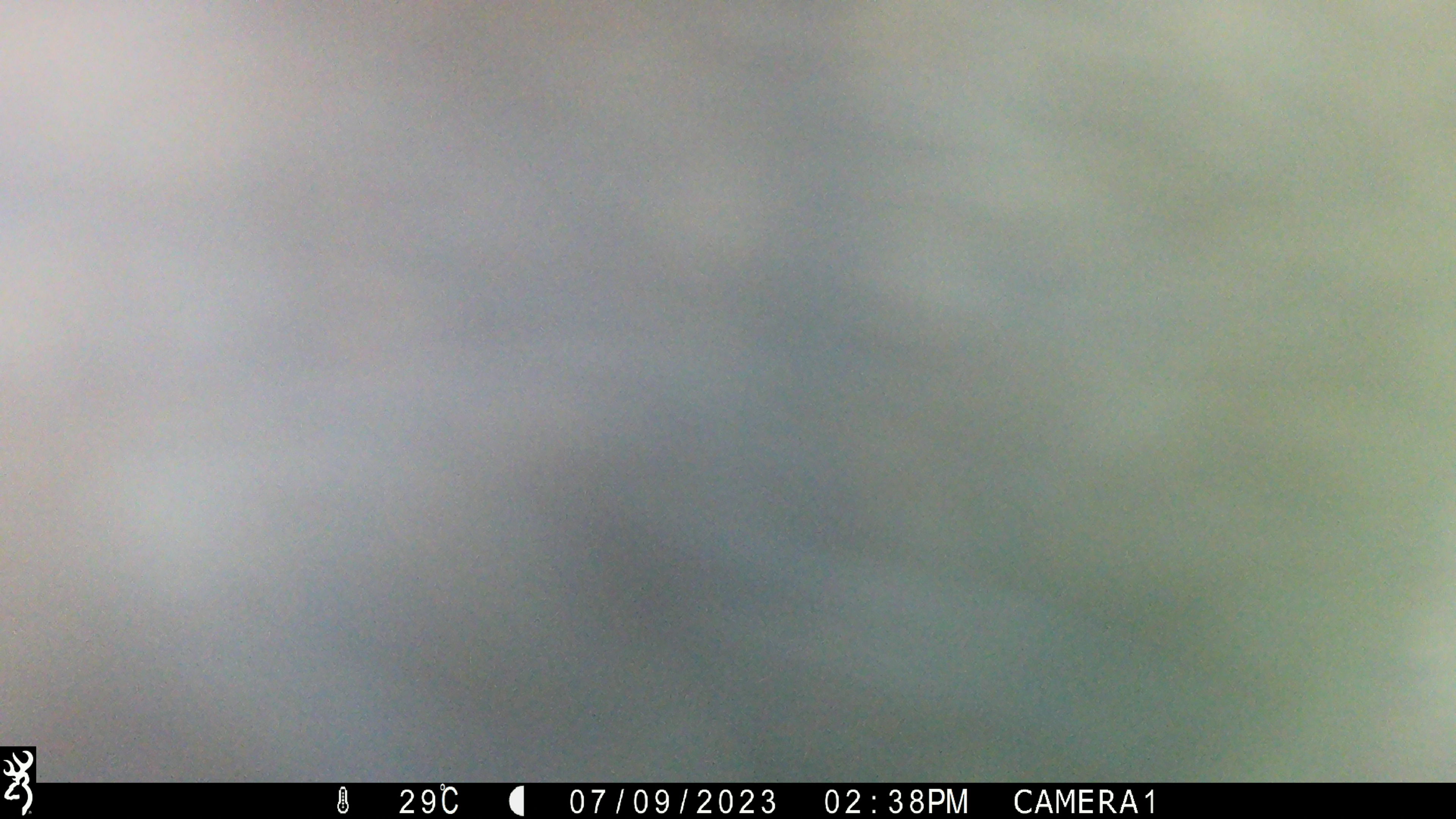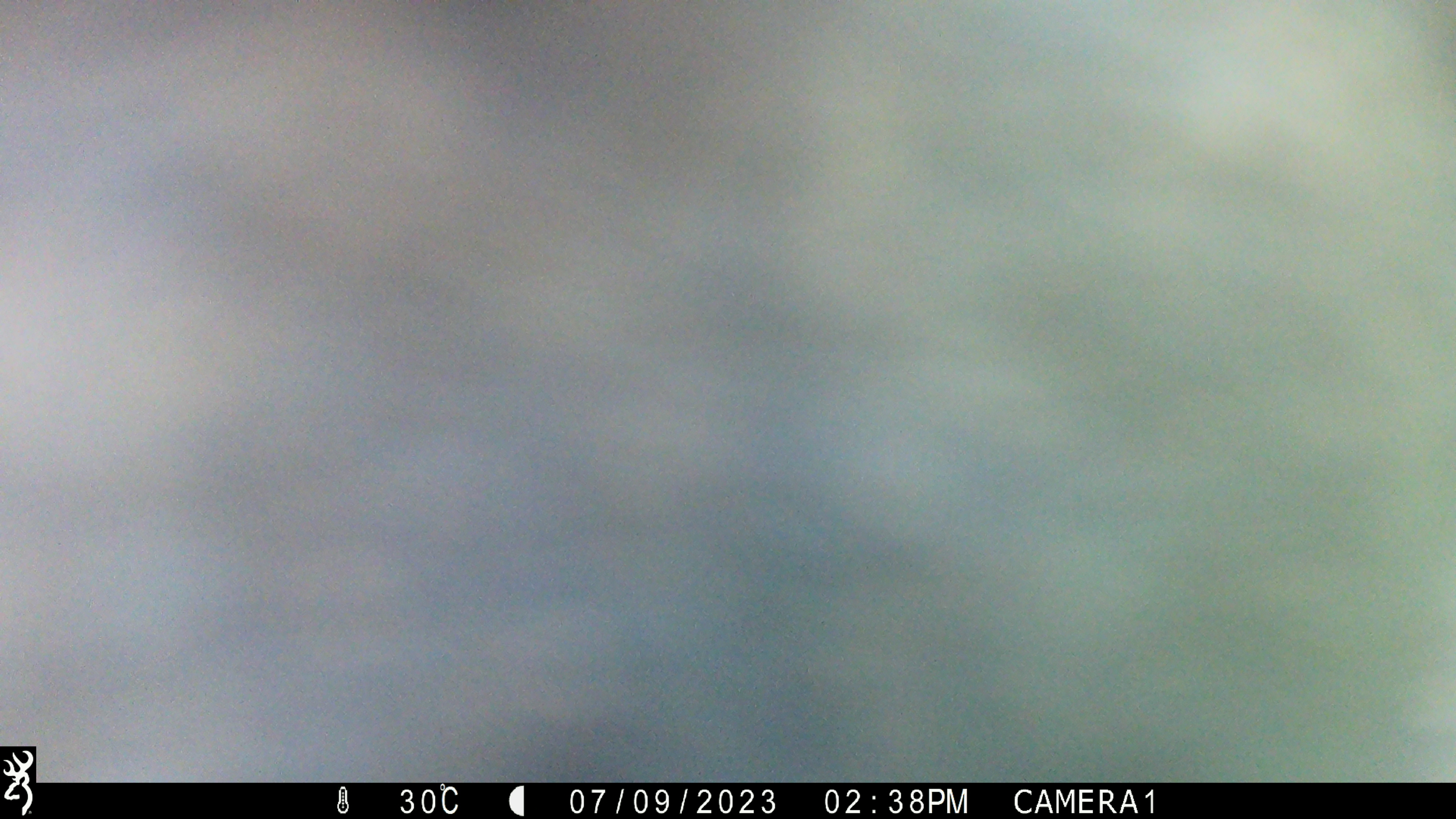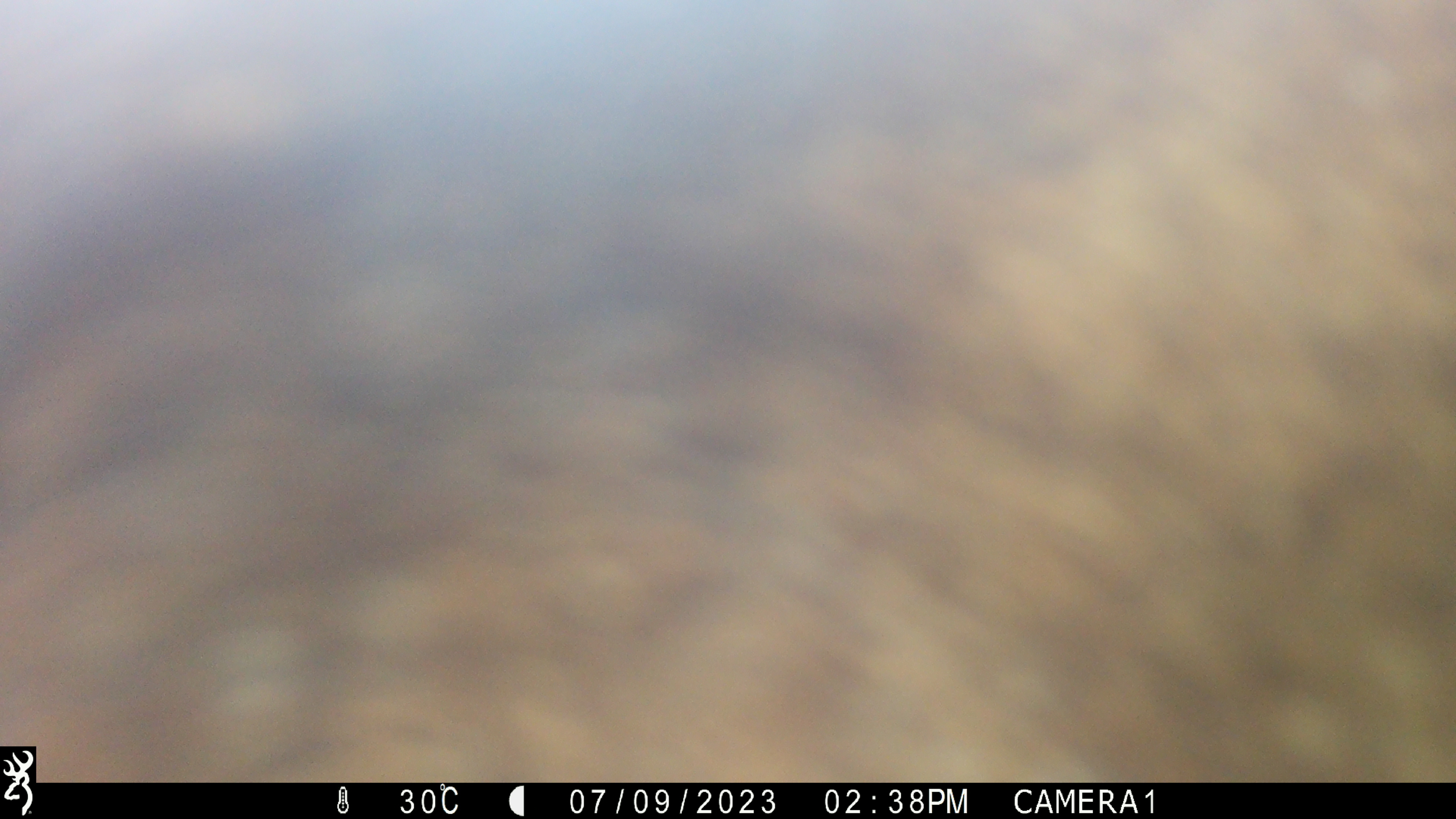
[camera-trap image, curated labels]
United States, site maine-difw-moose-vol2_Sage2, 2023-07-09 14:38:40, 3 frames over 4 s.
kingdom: Animalia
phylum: Chordata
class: Mammalia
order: Artiodactyla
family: Cervidae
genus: Alces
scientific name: Alces alces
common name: moose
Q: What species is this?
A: Moose (Alces alces).